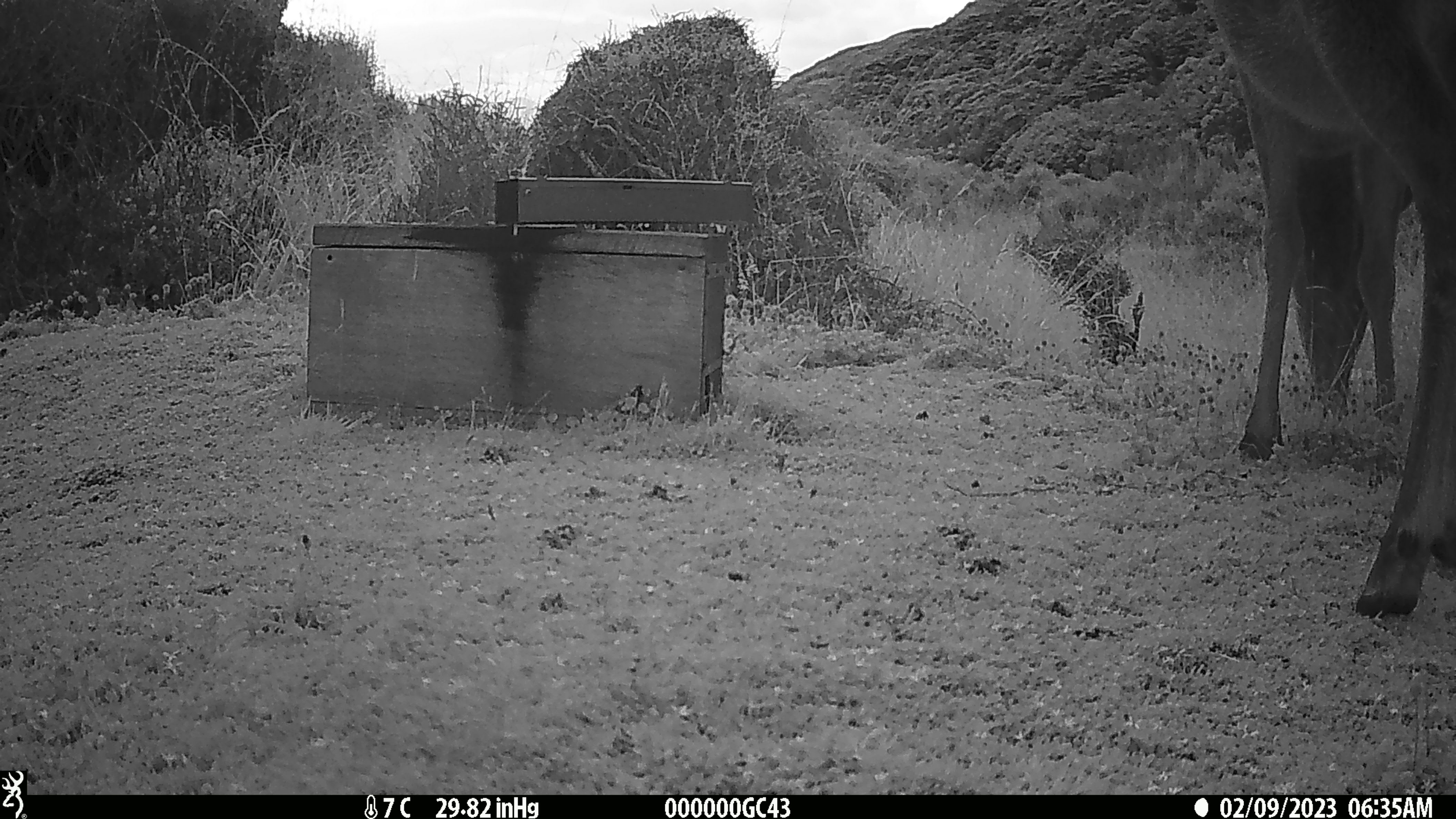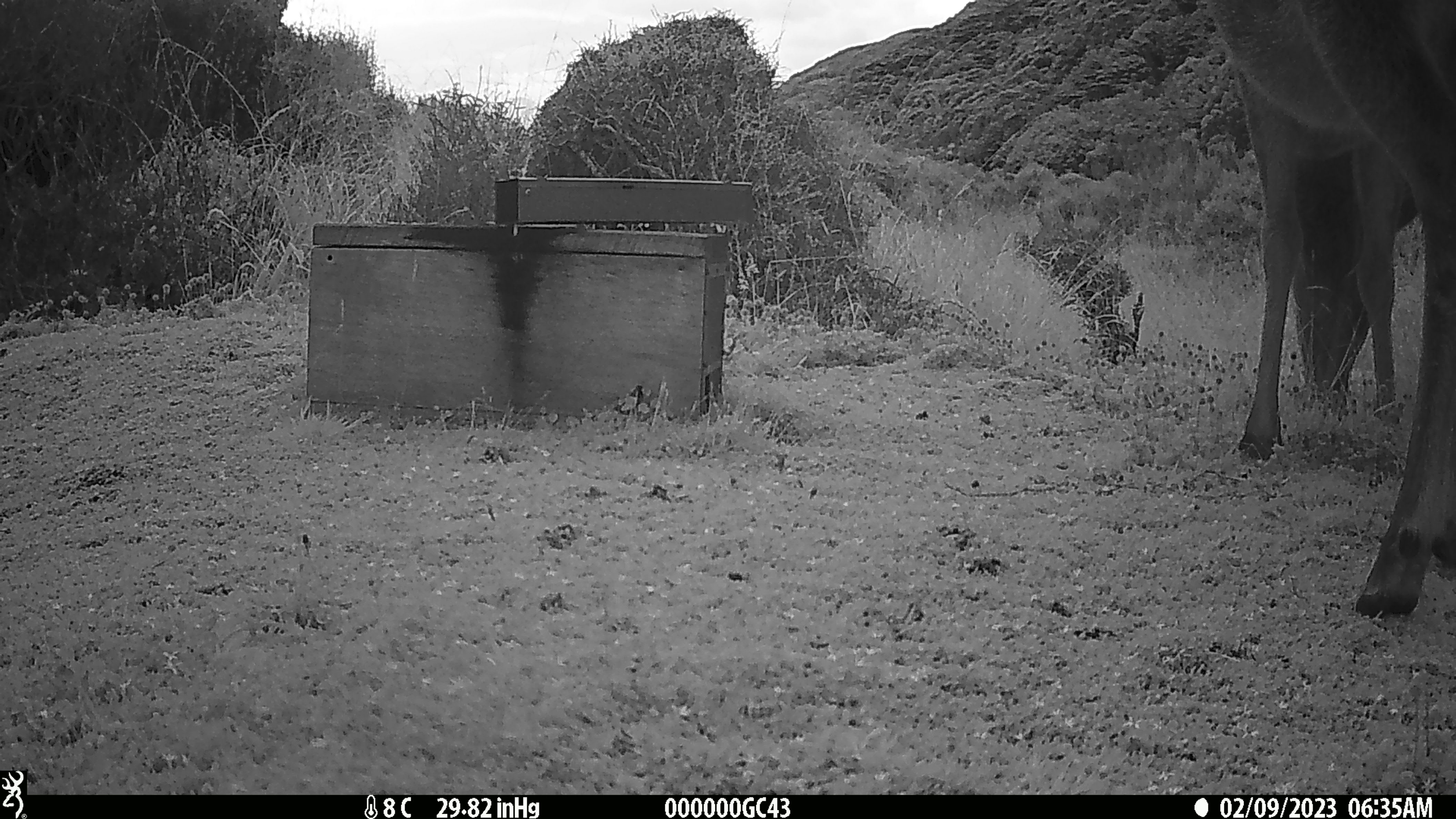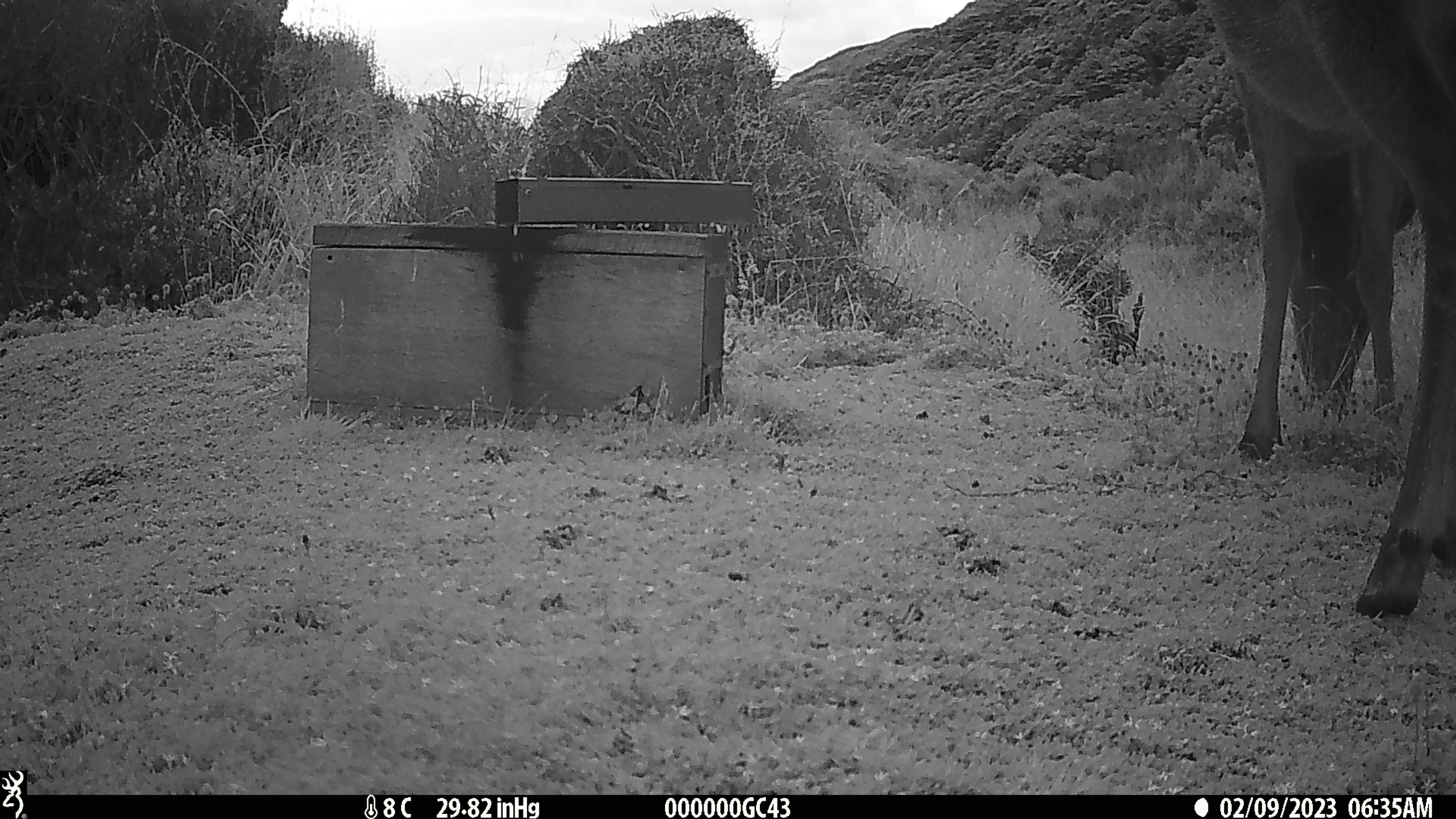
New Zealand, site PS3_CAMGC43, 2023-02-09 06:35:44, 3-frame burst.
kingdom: Animalia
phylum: Chordata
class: Mammalia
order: Artiodactyla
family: Cervidae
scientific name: Cervidae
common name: deer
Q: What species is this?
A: Deer (Cervidae).